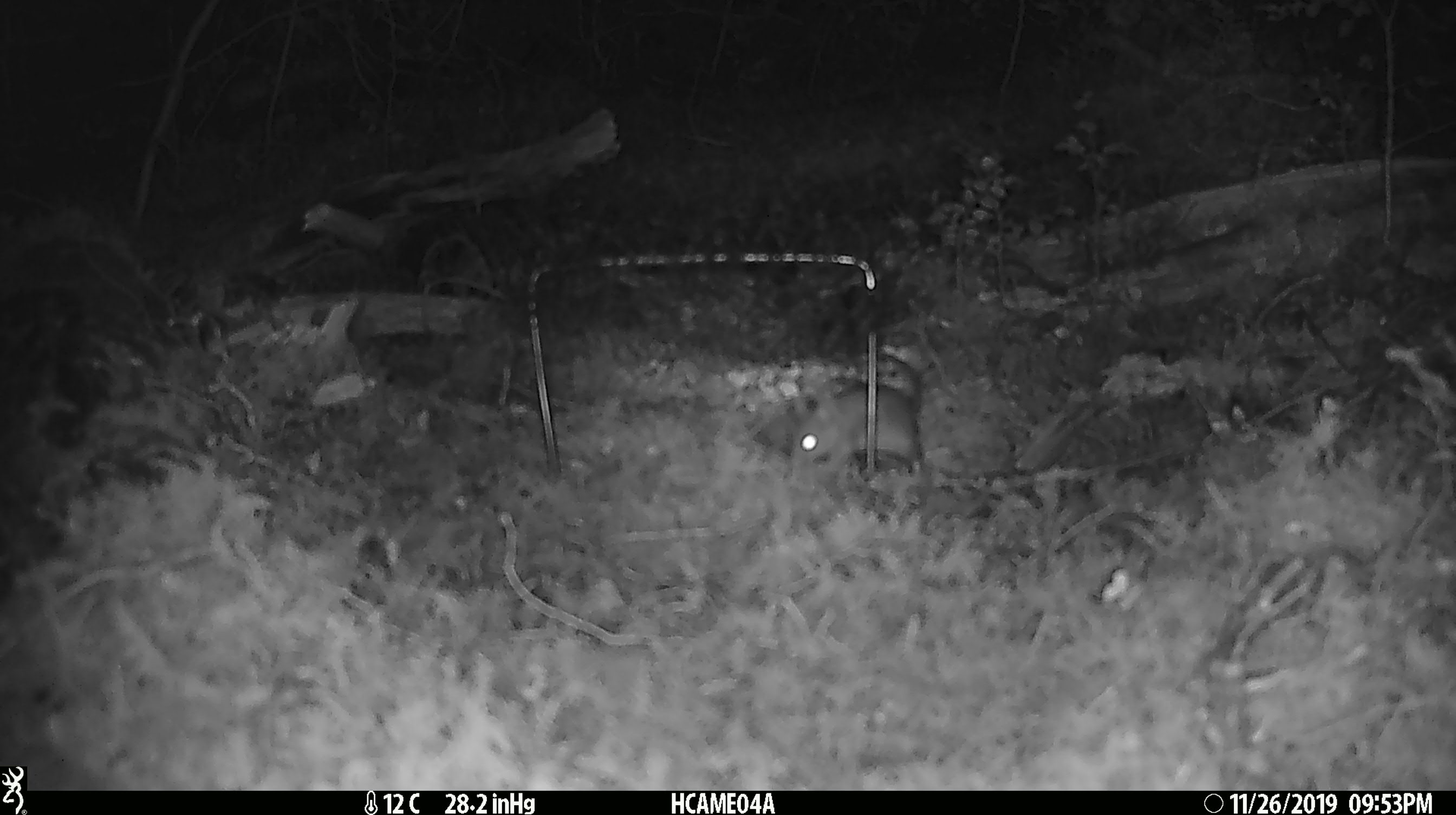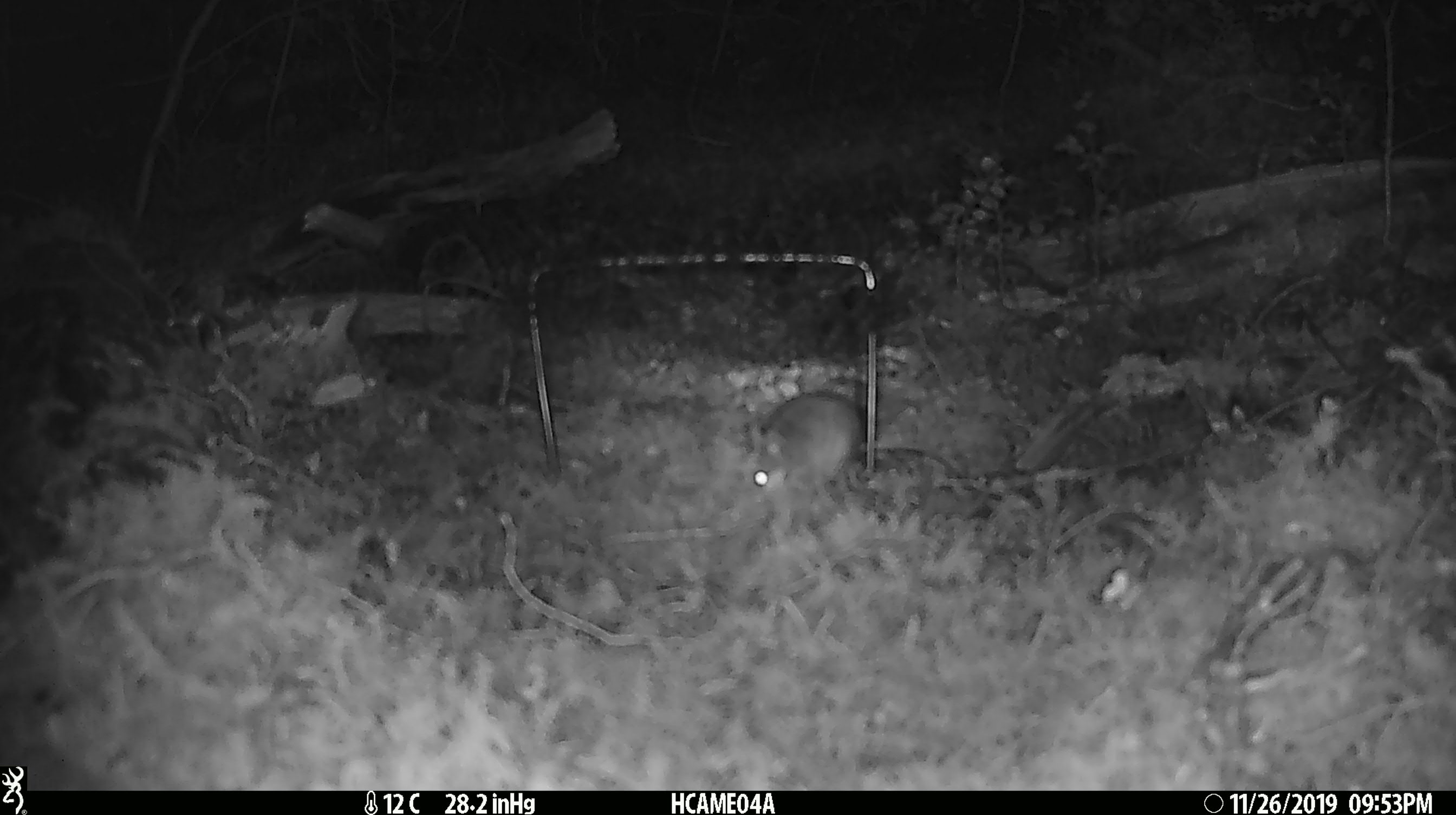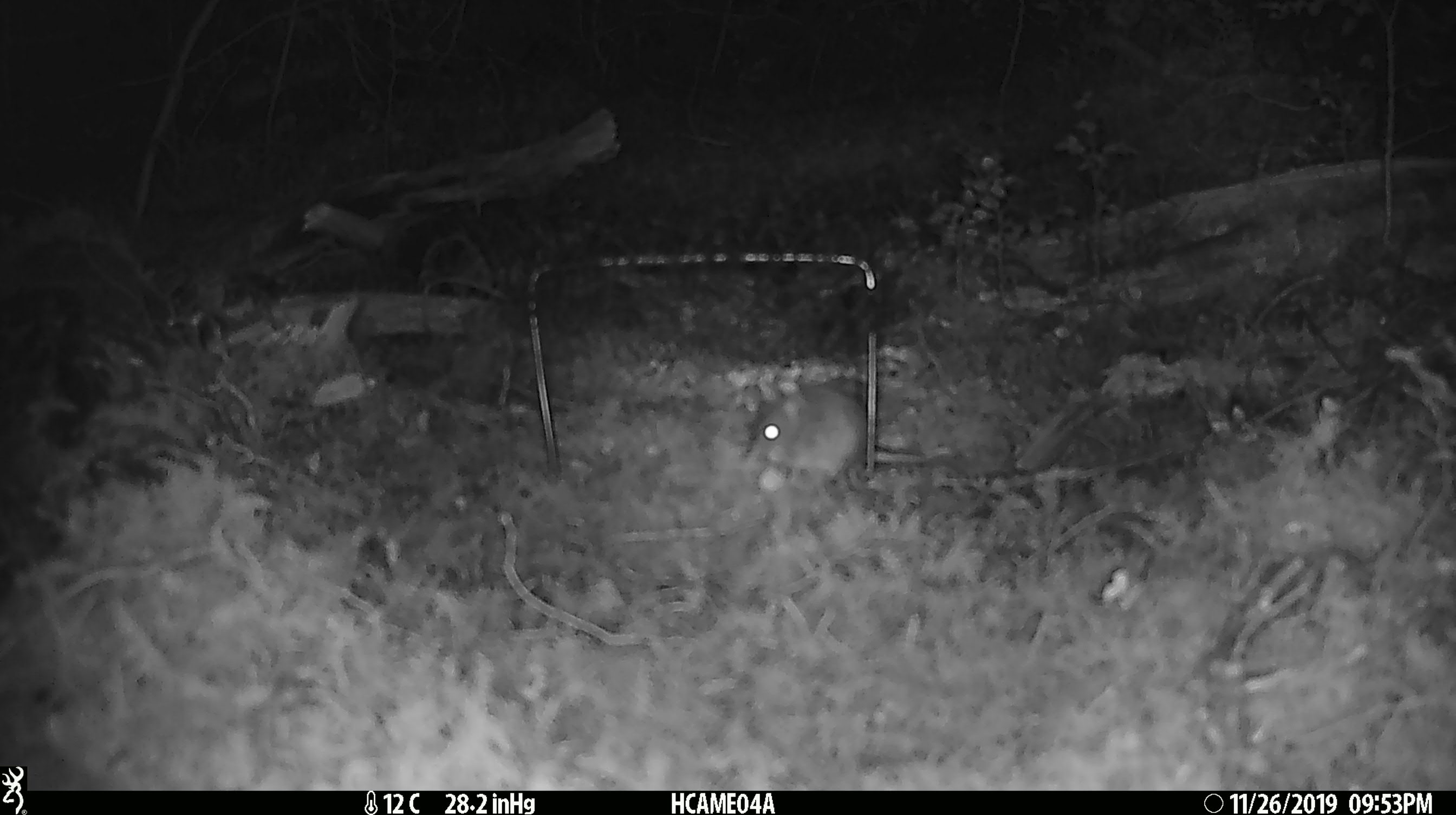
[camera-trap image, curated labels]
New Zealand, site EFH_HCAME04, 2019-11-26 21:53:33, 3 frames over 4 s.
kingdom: Animalia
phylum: Chordata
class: Mammalia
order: Rodentia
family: Muridae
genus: Mus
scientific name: Mus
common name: mouse